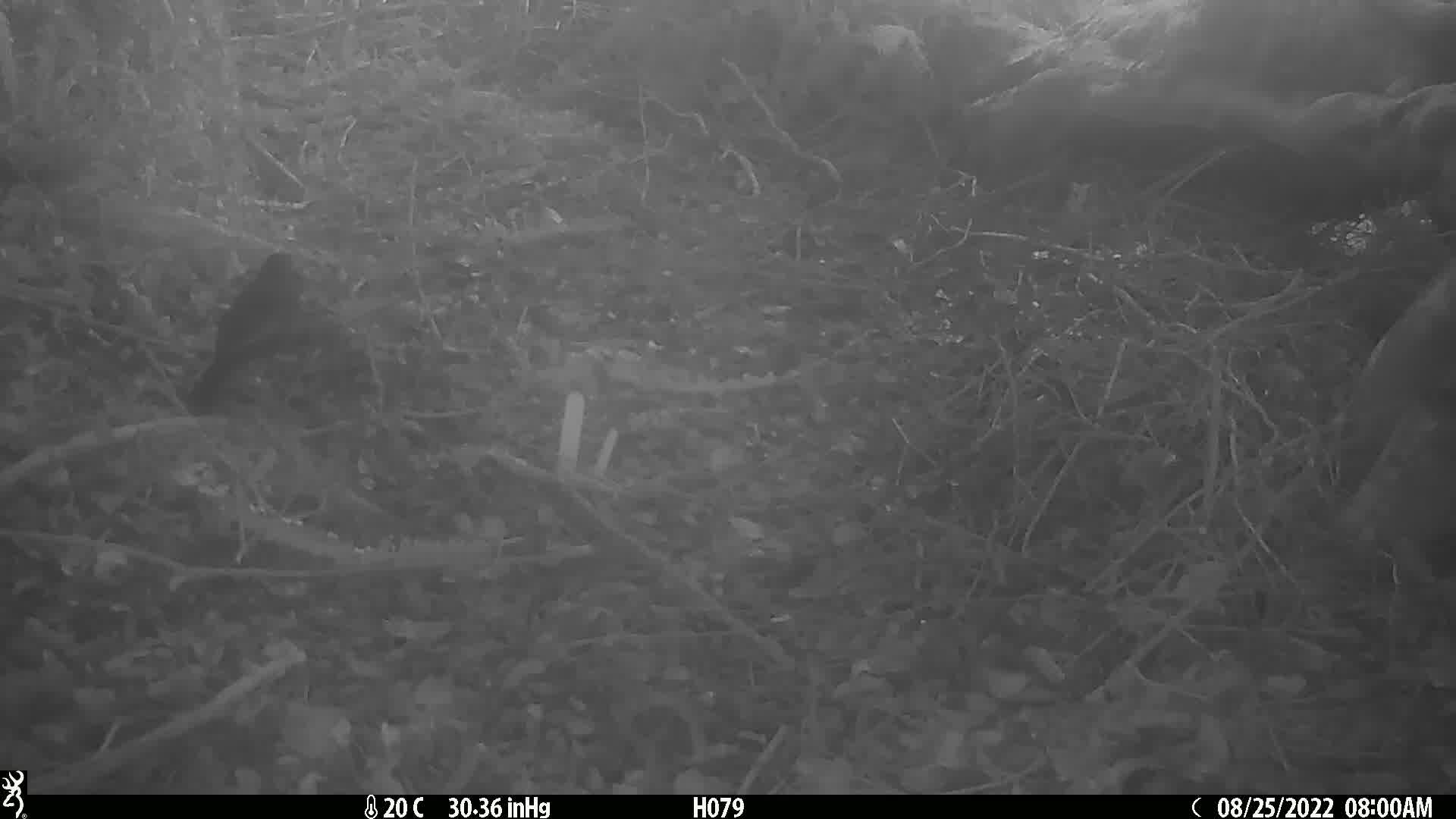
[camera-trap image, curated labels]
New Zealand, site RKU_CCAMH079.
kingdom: Animalia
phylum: Chordata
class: Aves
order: Passeriformes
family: Turdidae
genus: Turdus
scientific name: Turdus merula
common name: eurasian blackbird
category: blackbird